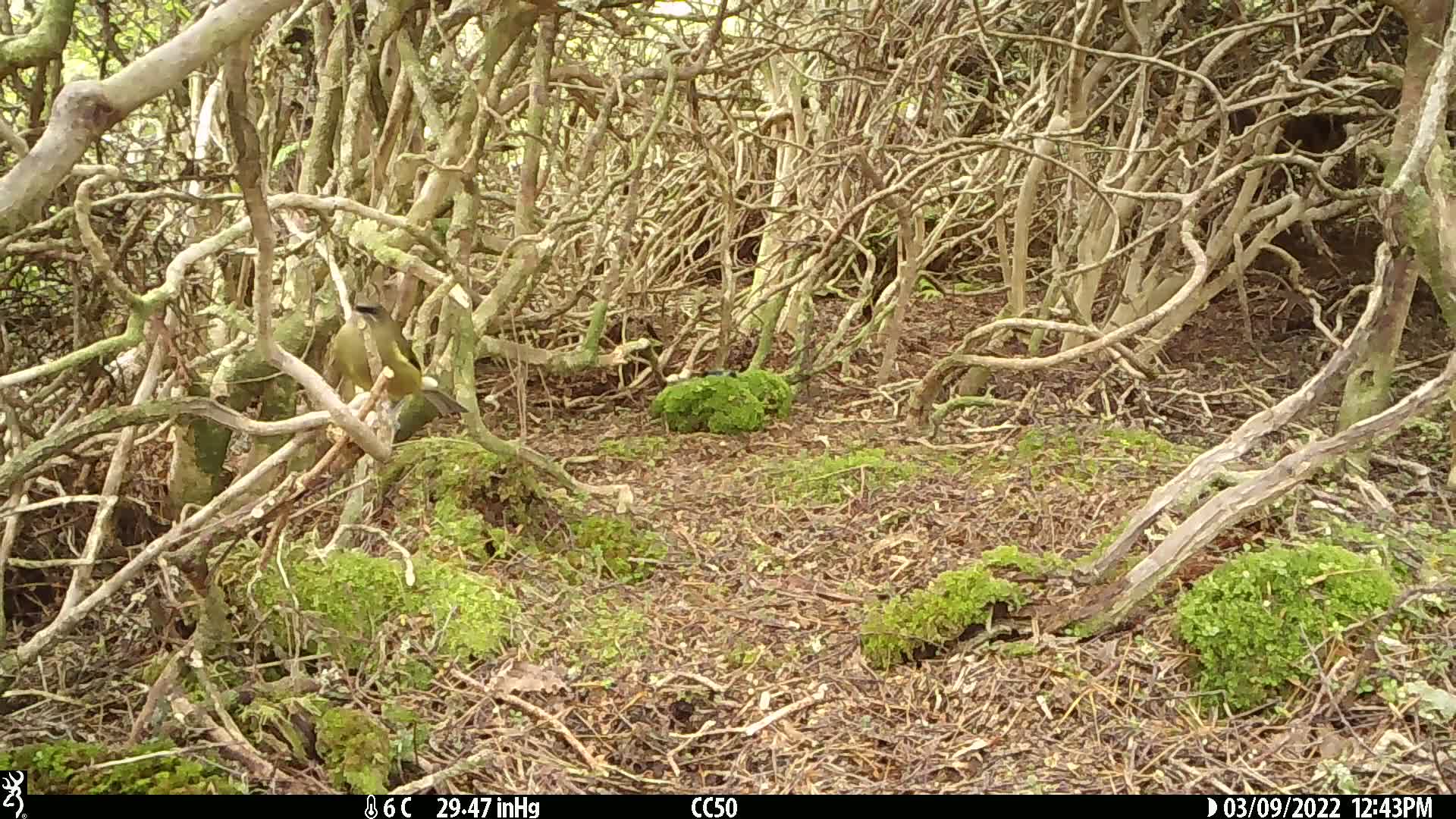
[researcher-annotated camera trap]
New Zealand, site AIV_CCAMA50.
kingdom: Animalia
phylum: Chordata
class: Aves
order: Passeriformes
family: Meliphagidae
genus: Anthornis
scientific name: Anthornis melanura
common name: new zealand bellbird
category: bellbird